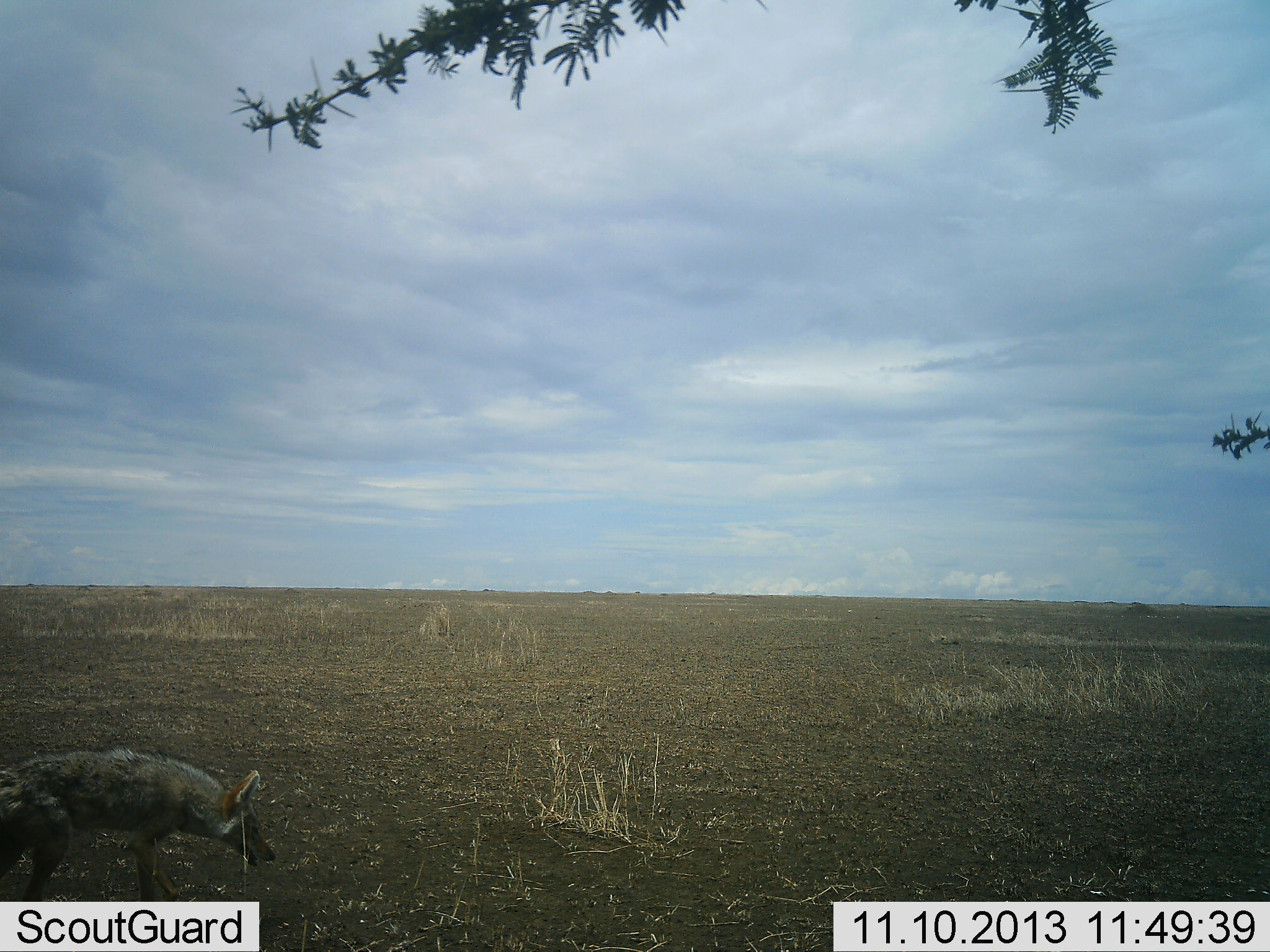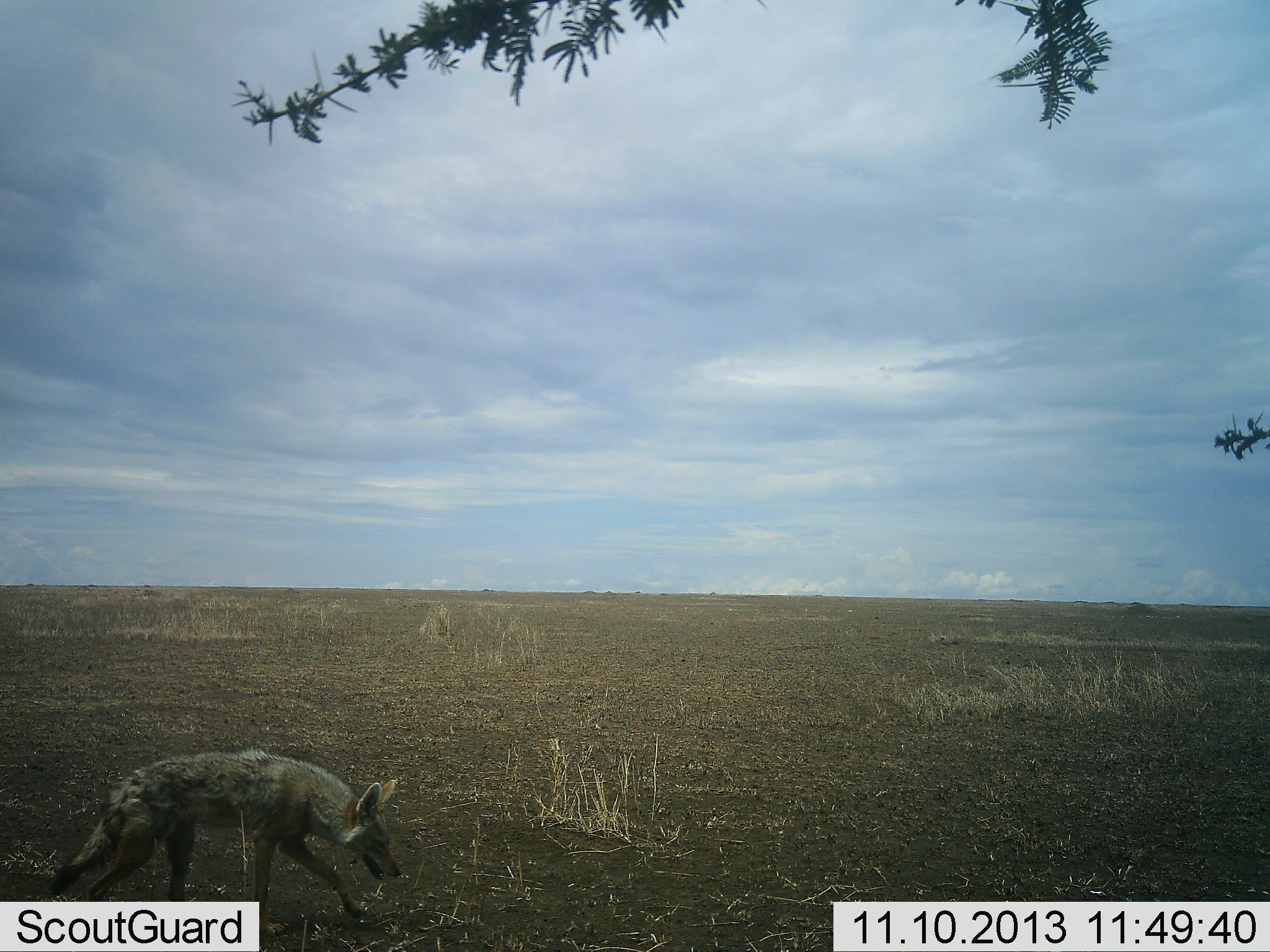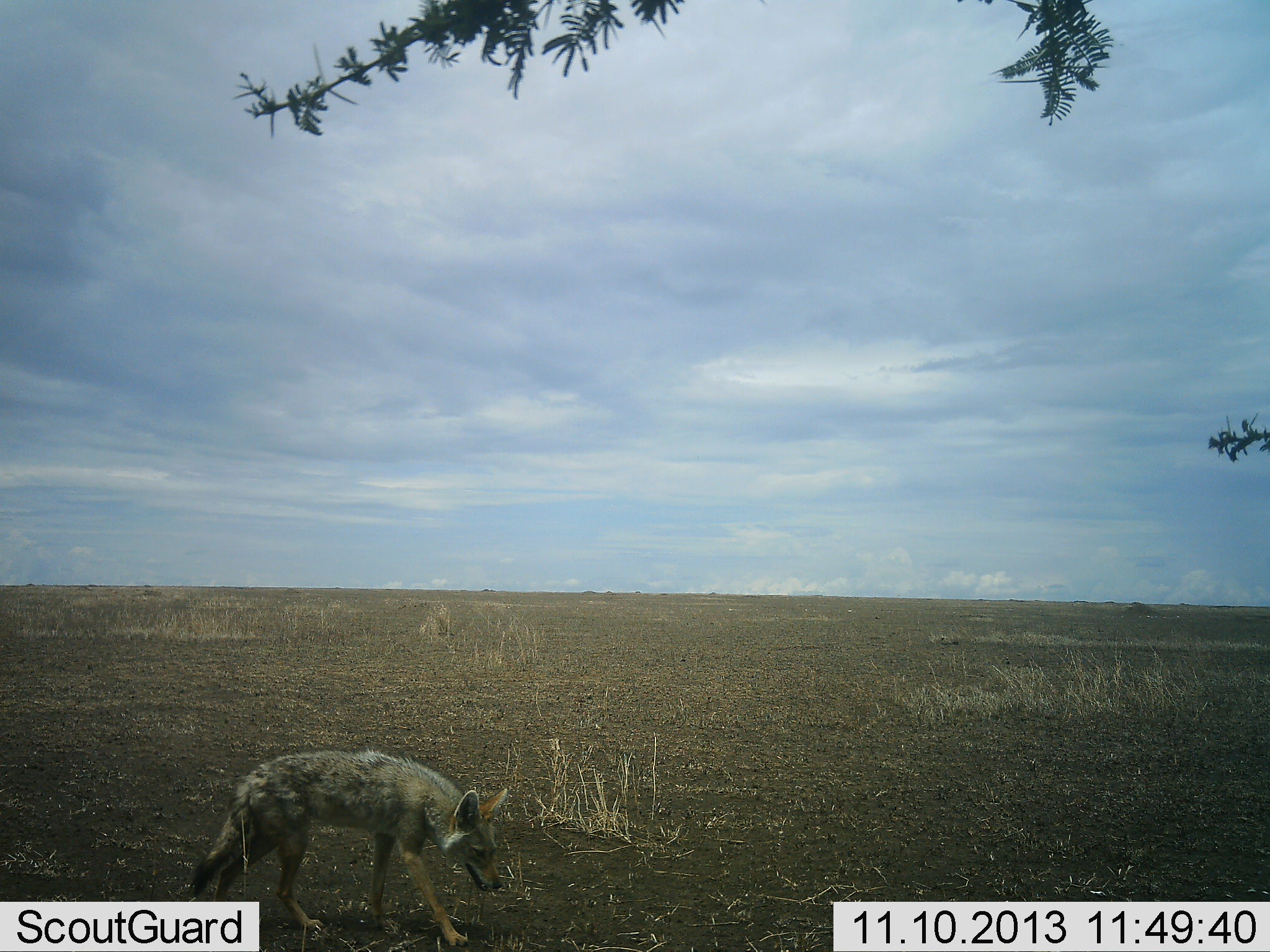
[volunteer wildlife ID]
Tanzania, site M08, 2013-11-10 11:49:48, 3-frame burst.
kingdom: Animalia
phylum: Chordata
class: Mammalia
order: Carnivora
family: Canidae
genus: Lupulella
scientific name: Lupulella mesomelas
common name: black-backed jackal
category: jackal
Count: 1.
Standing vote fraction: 9%.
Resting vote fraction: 0%.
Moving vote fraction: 91%.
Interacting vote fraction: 0%.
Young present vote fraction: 0%.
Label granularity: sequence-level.